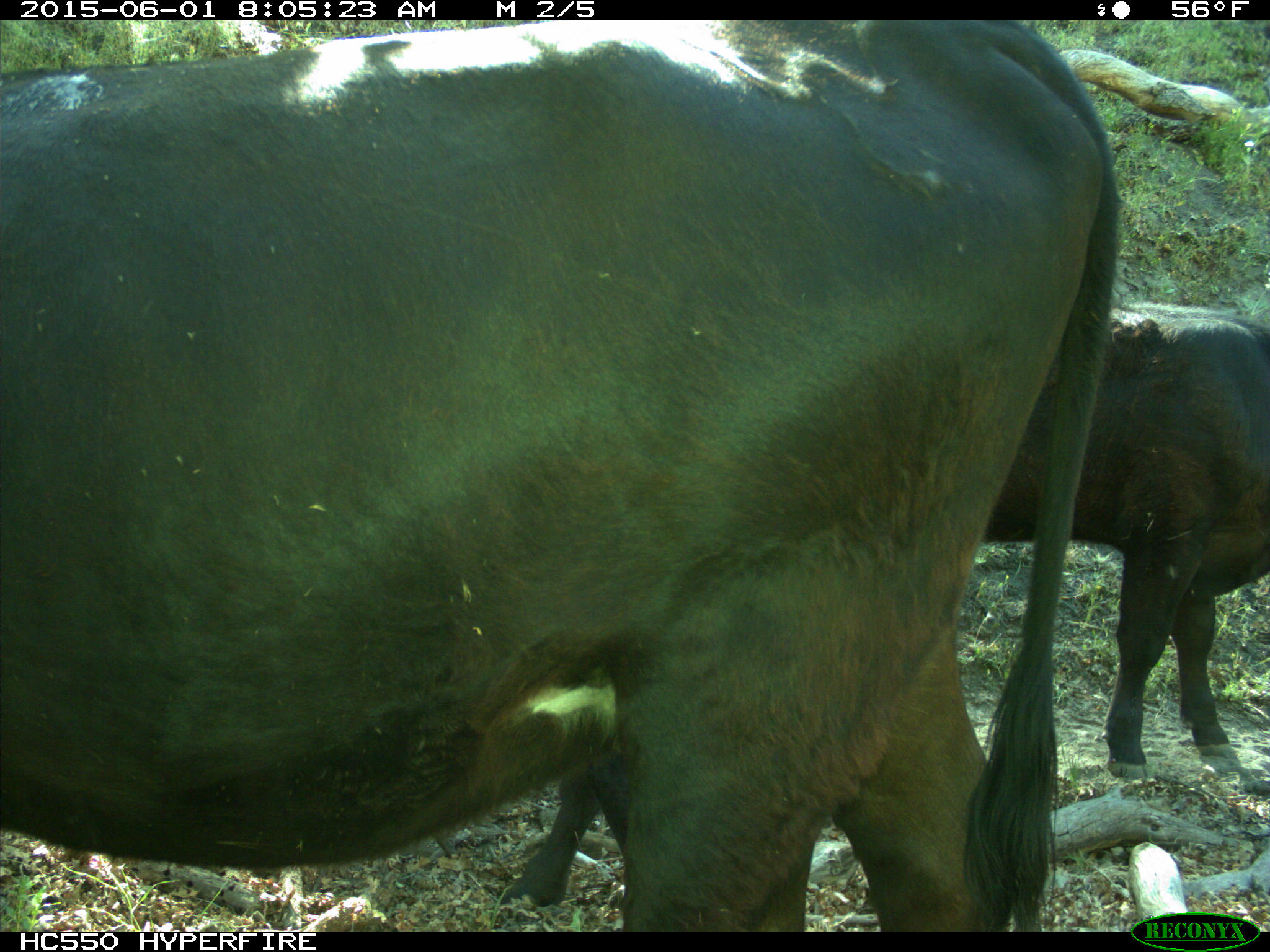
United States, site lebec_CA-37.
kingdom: Animalia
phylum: Chordata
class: Mammalia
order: Artiodactyla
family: Bovidae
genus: Bos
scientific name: Bos taurus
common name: domestic cow